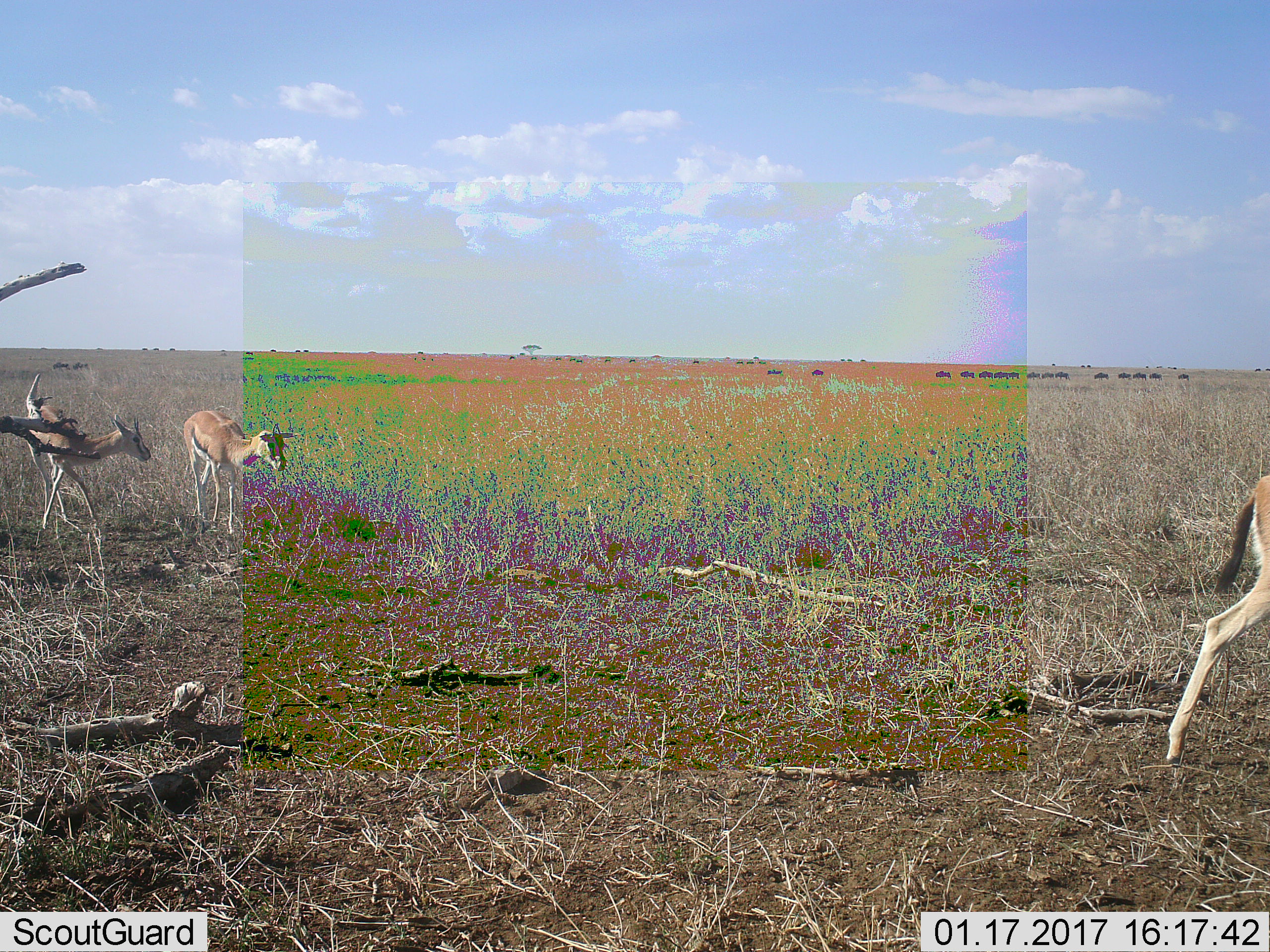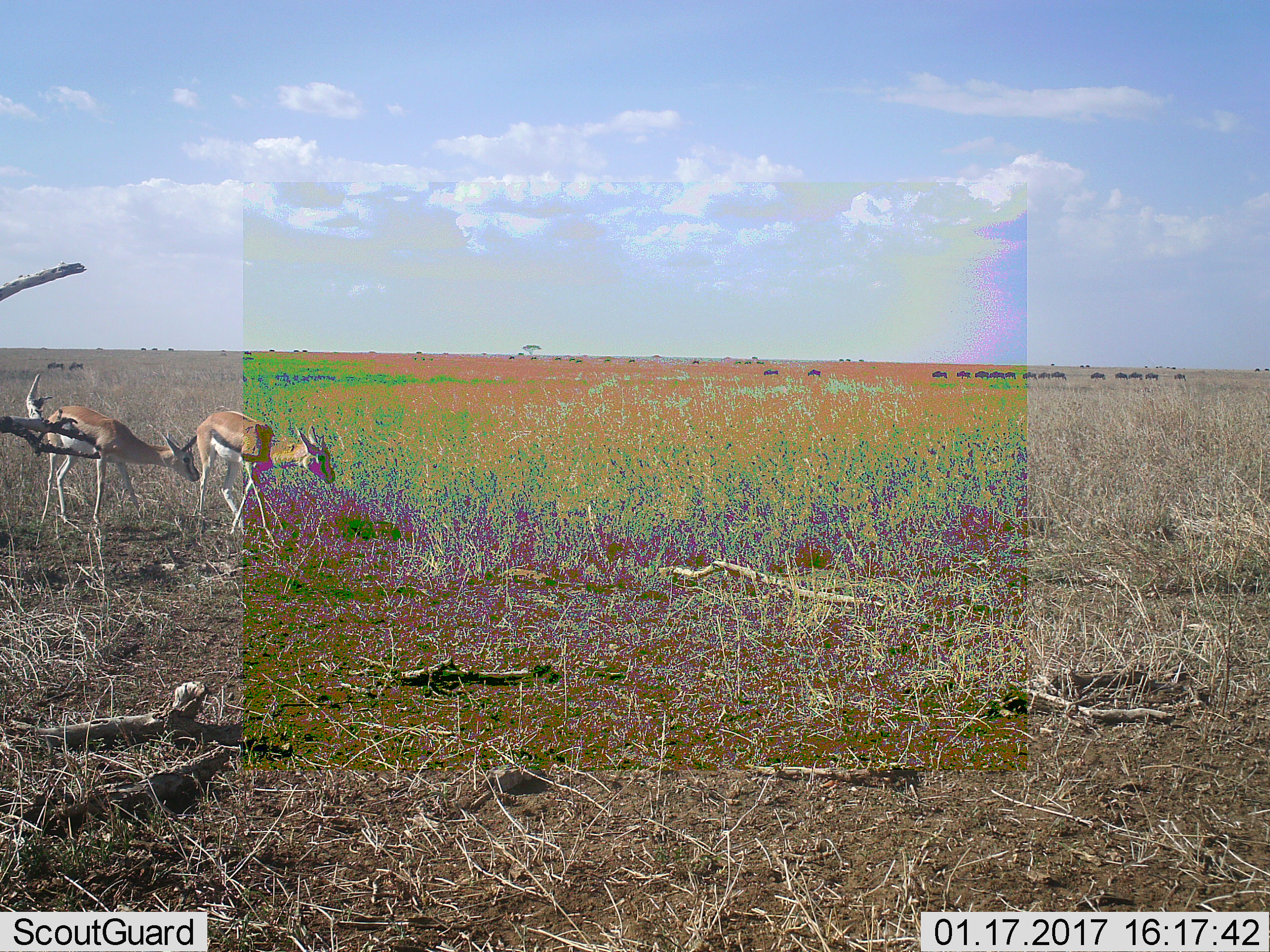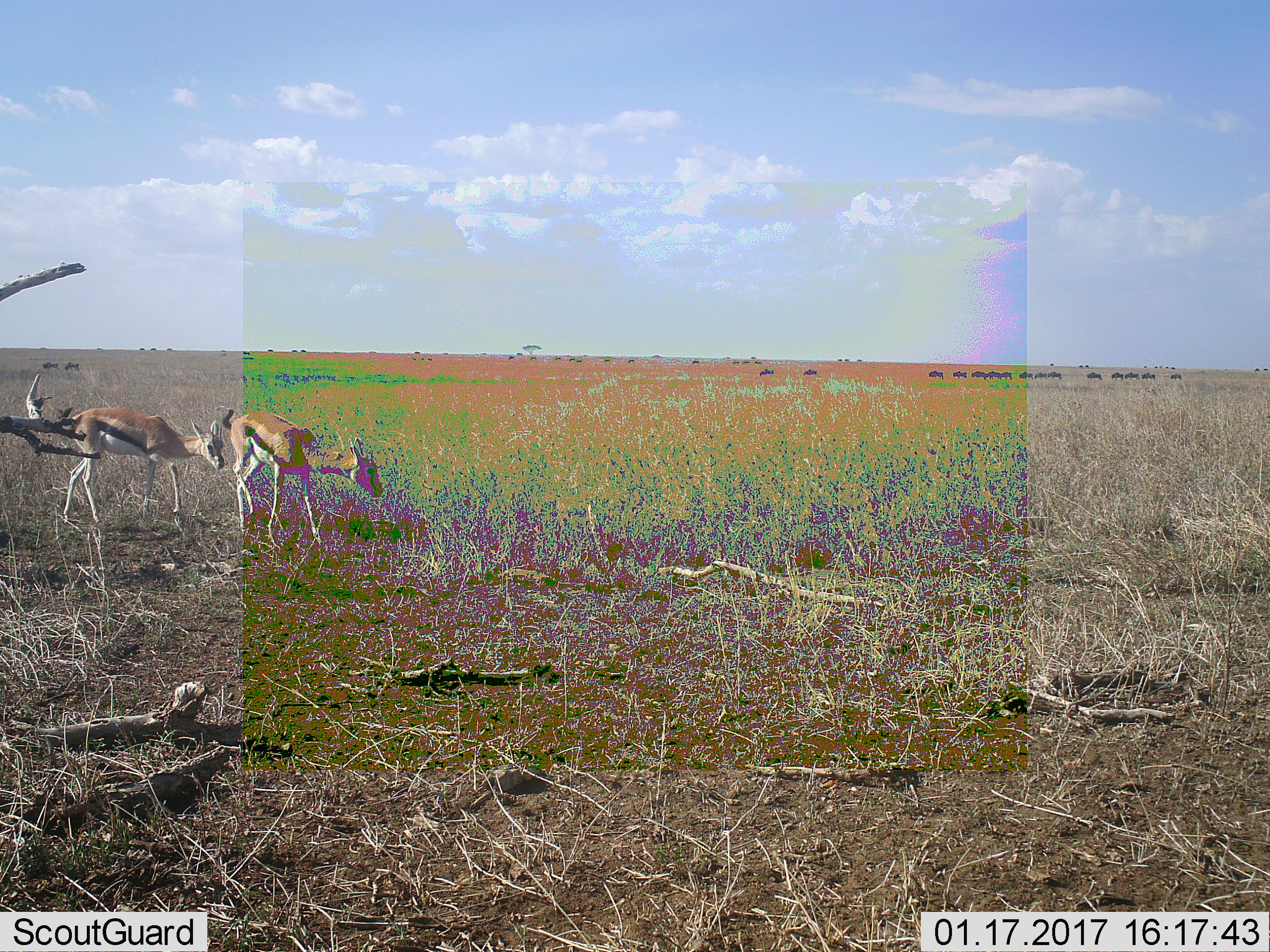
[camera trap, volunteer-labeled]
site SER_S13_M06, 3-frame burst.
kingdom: Animalia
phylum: Chordata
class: Mammalia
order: Artiodactyla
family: Bovidae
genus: Eudorcas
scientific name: Eudorcas thomsonii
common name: thomson's gazelle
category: gazellethomsons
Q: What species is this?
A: Gazellethomsons (thomson's gazelle) (Eudorcas thomsonii).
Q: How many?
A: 3.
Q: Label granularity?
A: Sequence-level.